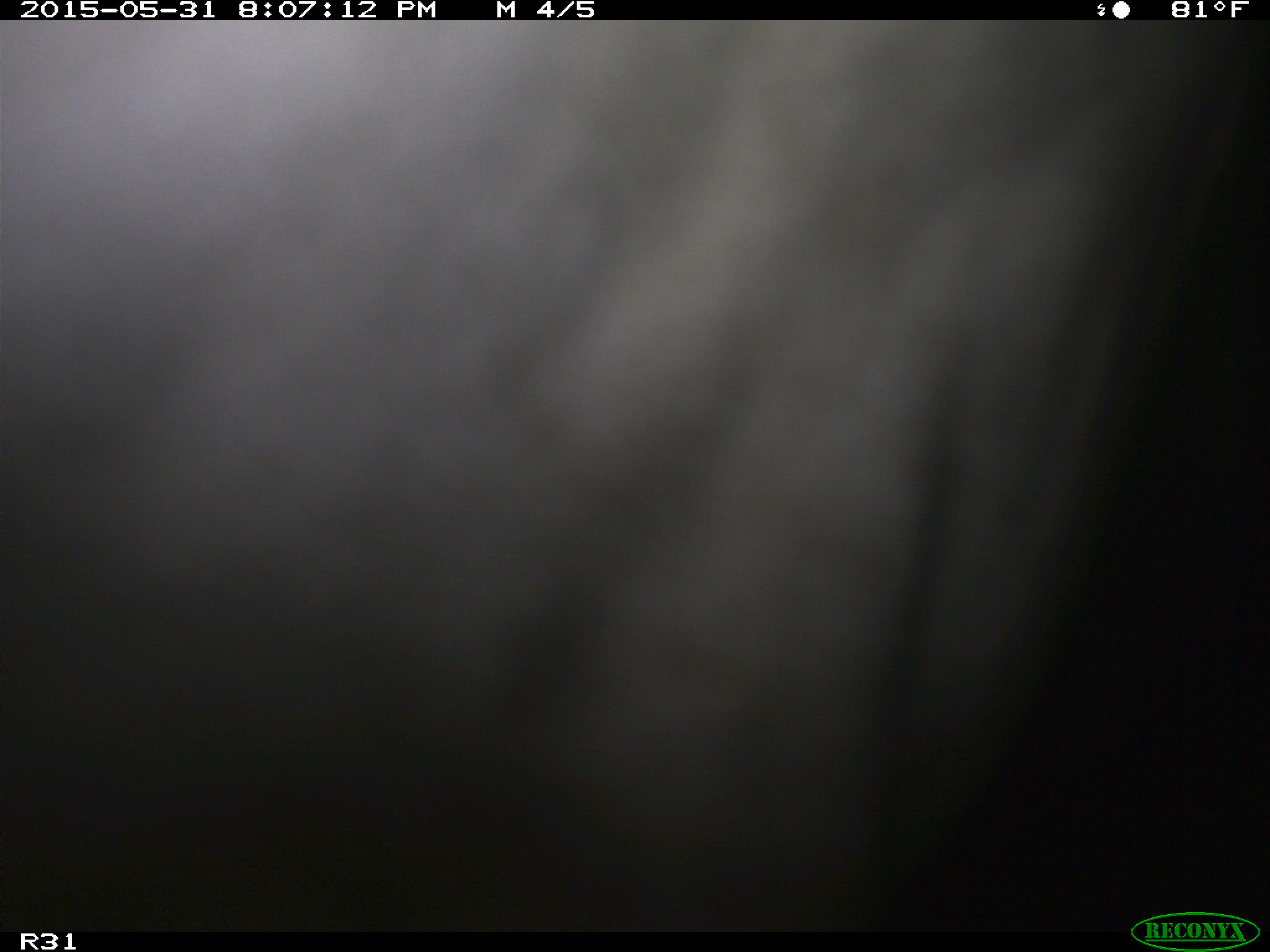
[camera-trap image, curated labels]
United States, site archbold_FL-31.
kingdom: Animalia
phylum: Chordata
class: Mammalia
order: Artiodactyla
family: Bovidae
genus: Bos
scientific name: Bos taurus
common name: domestic cow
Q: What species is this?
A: Bos taurus (domestic cow).